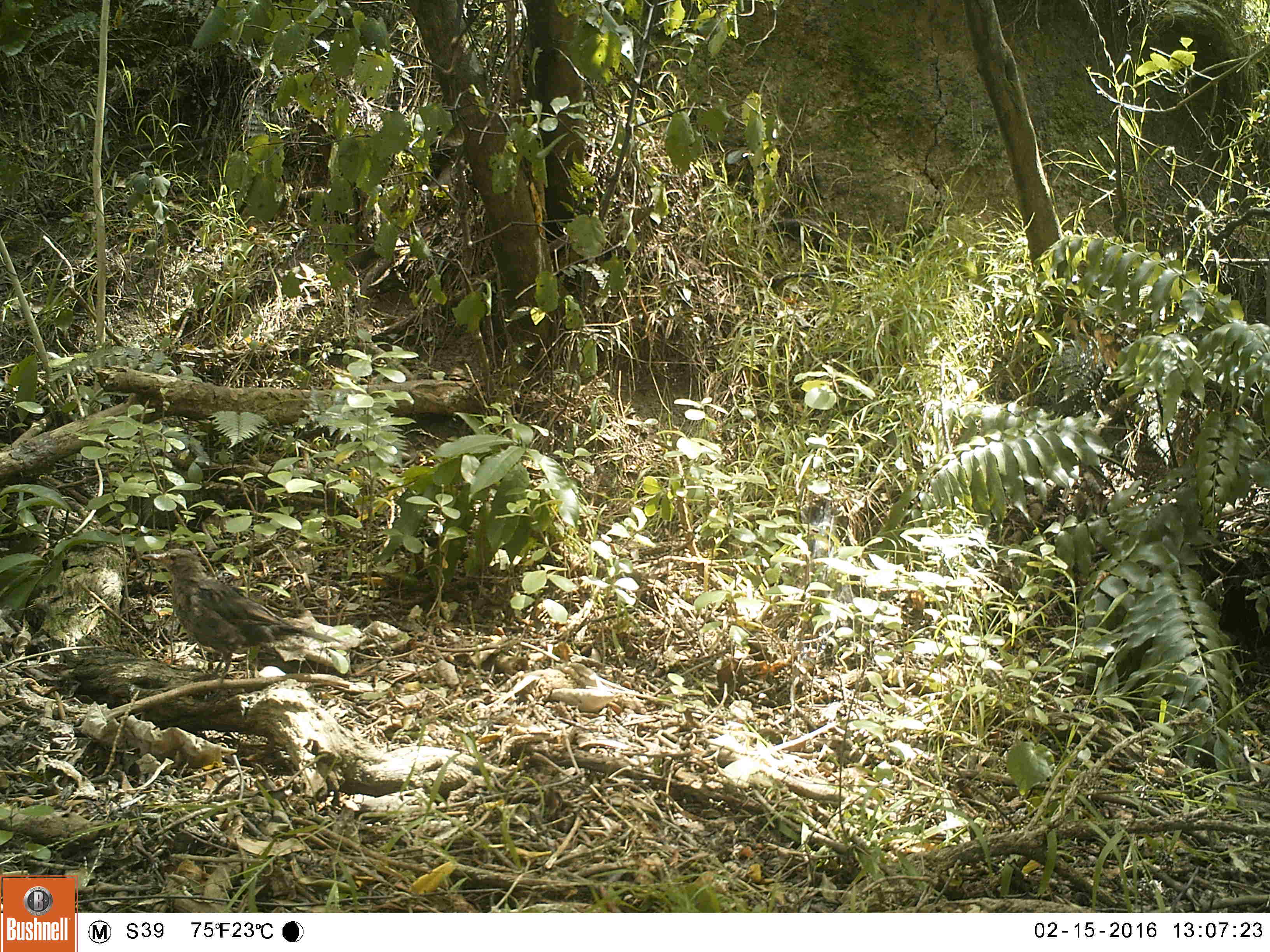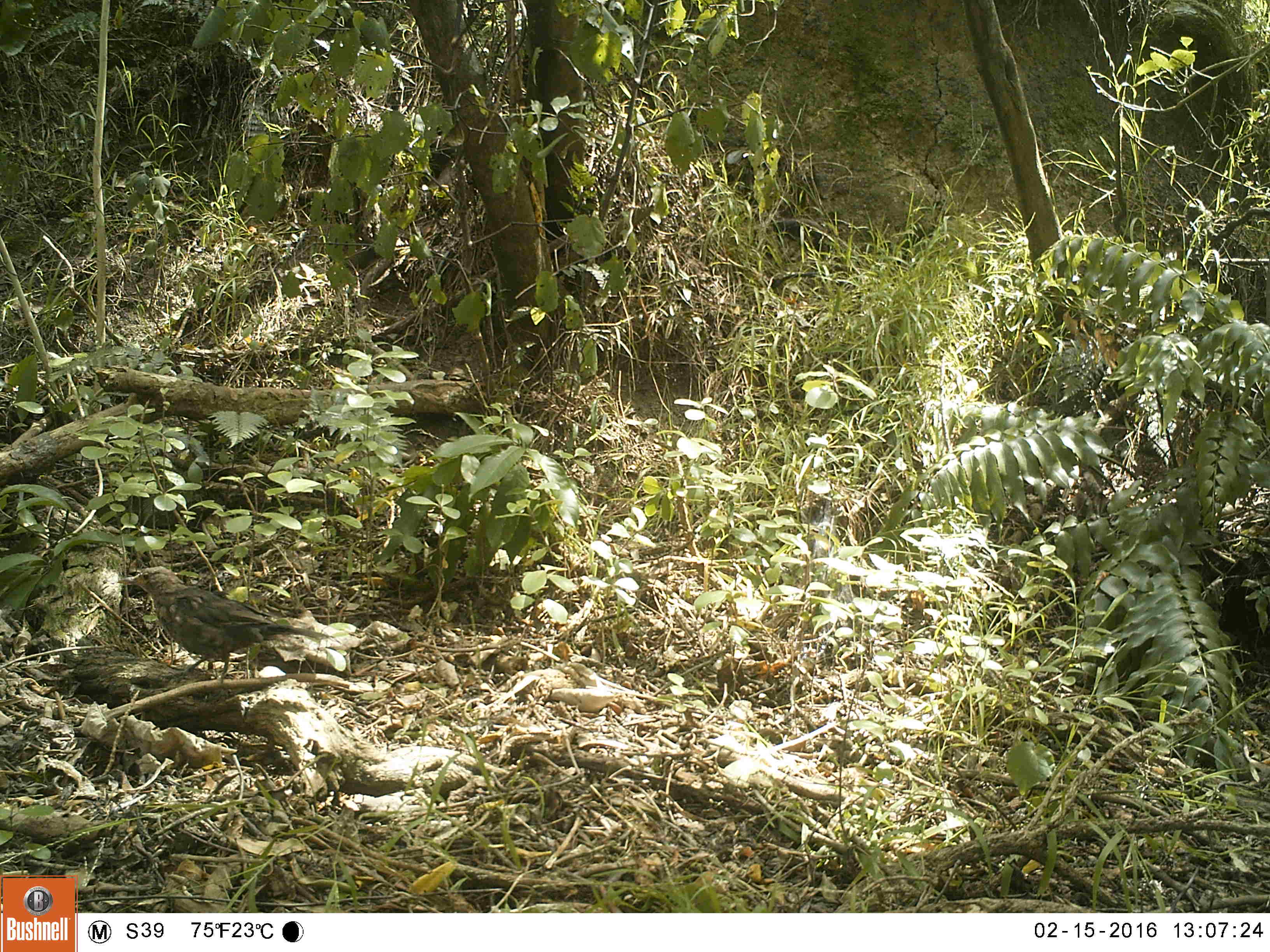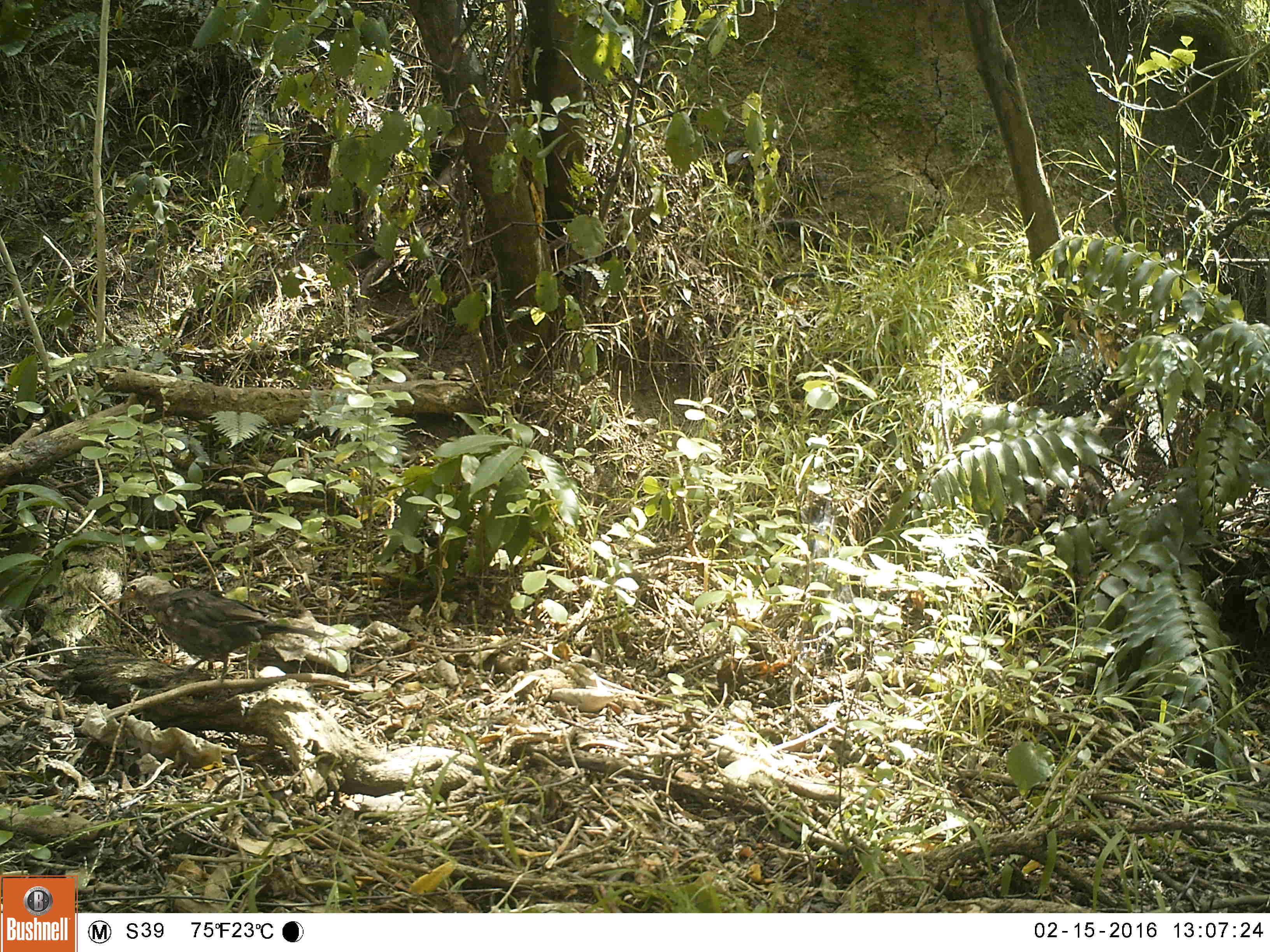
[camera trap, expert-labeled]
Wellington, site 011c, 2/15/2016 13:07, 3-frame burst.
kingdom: Animalia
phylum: Chordata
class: Aves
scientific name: Aves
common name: bird